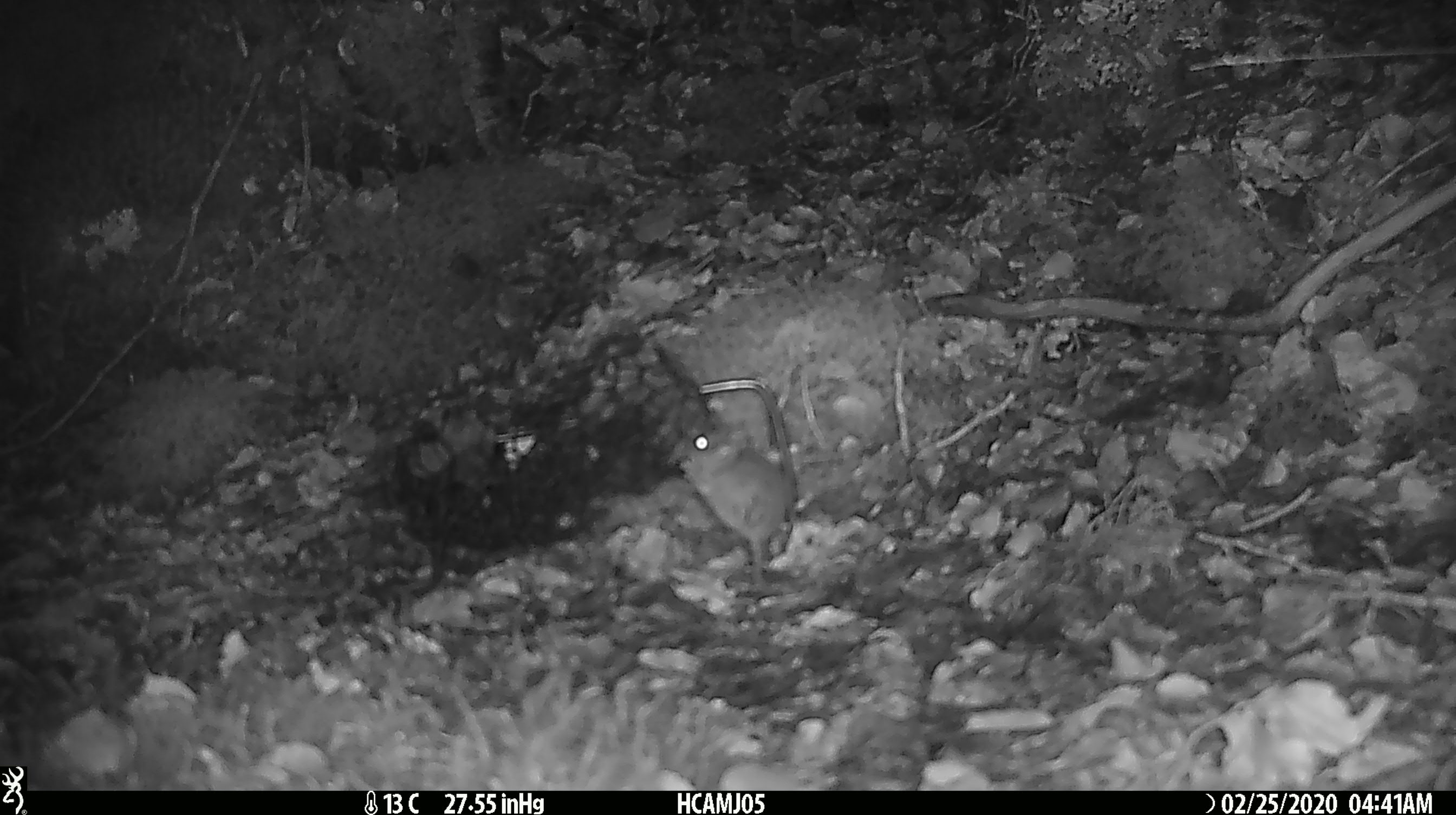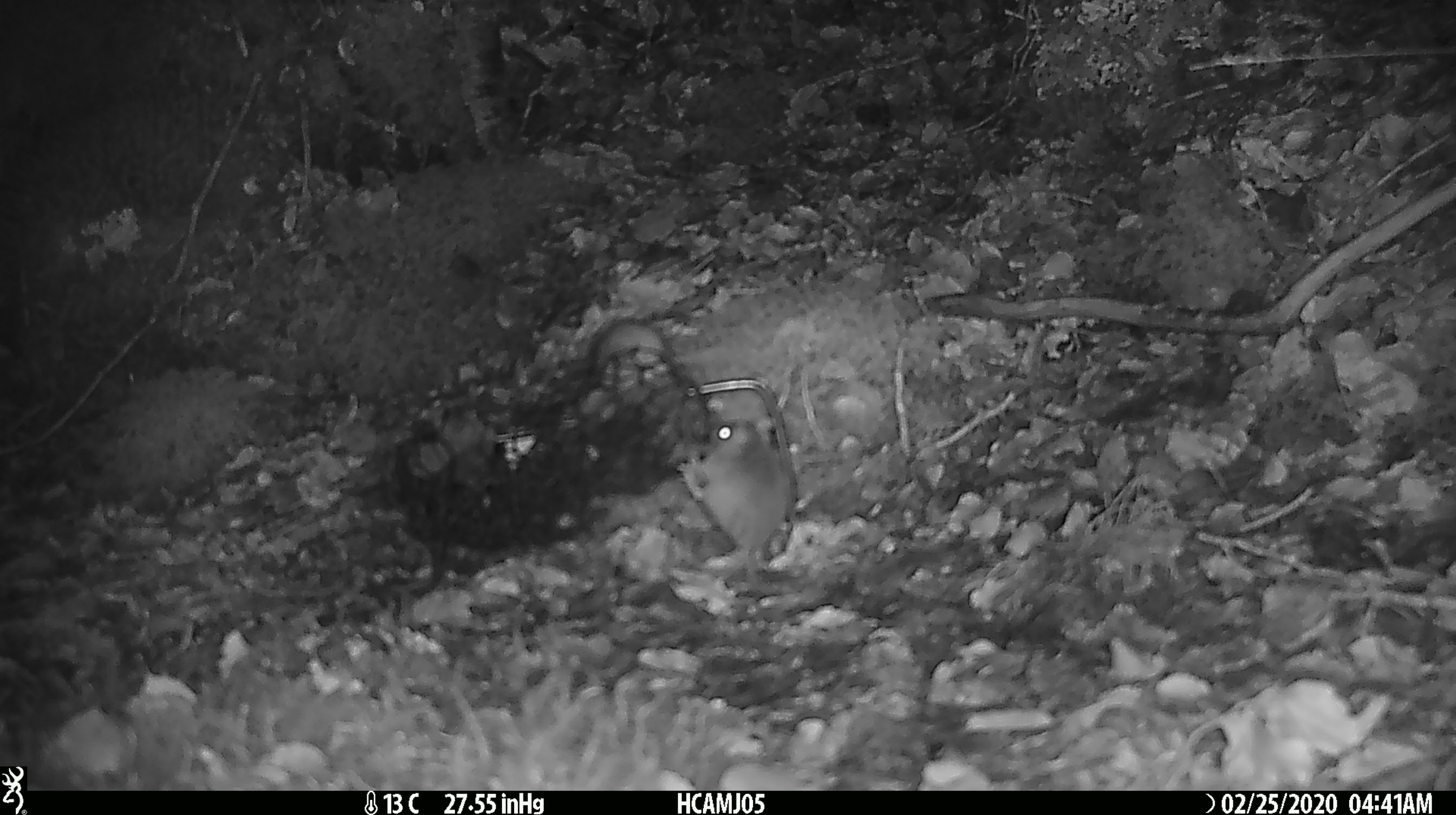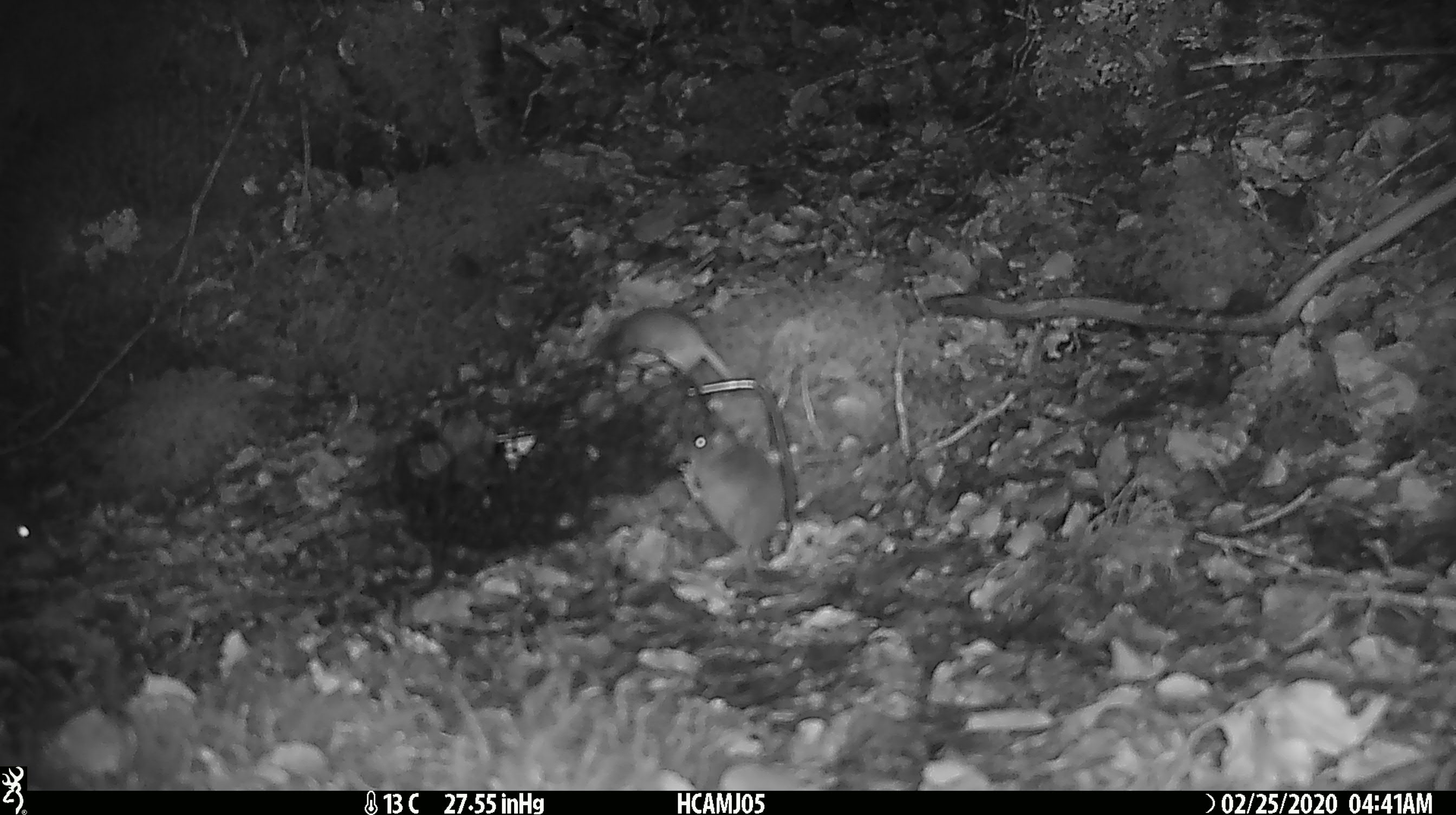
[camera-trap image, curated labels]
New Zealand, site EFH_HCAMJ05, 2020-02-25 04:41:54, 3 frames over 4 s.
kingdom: Animalia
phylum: Chordata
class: Mammalia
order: Rodentia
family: Muridae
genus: Mus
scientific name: Mus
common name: mouse